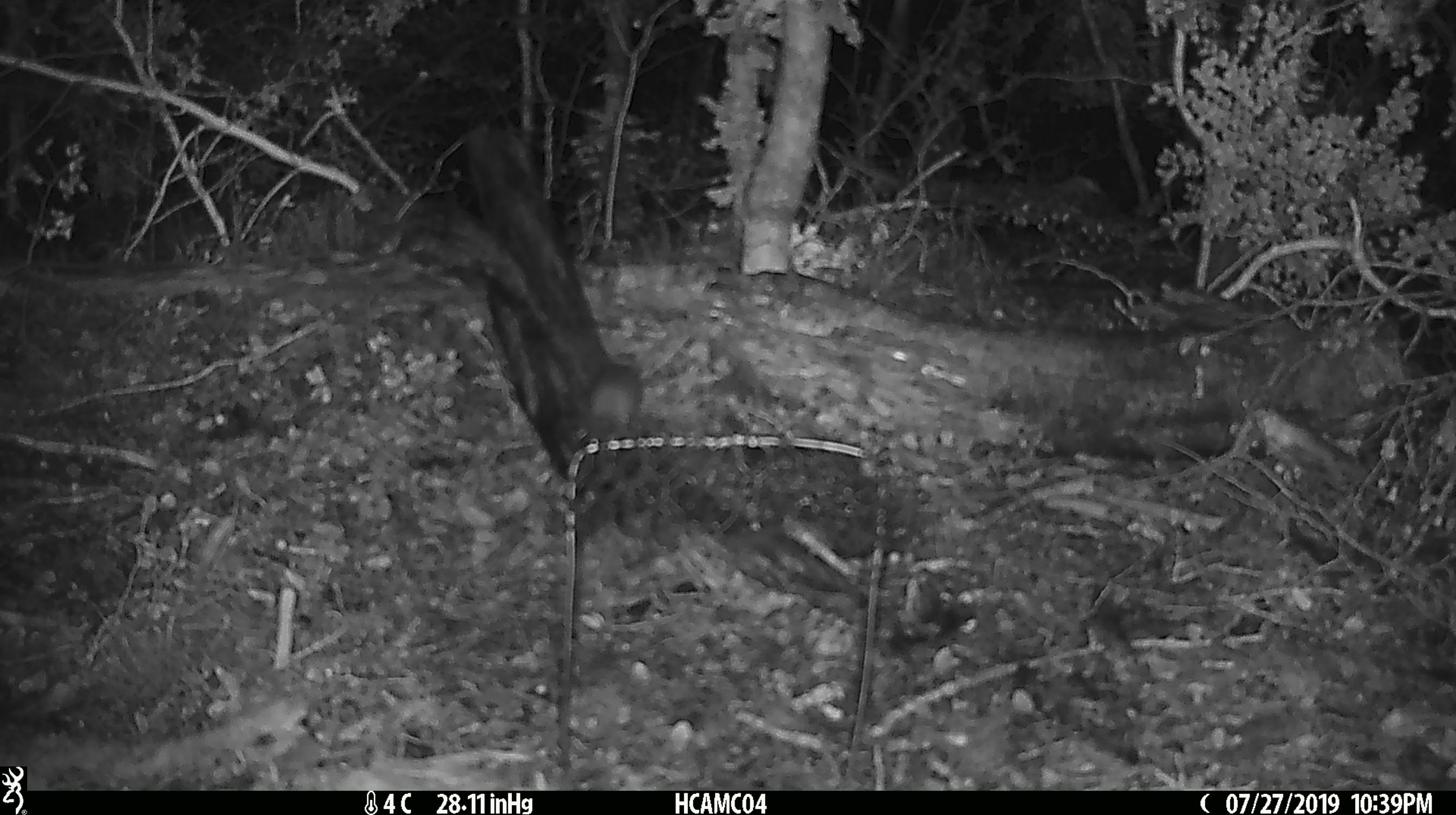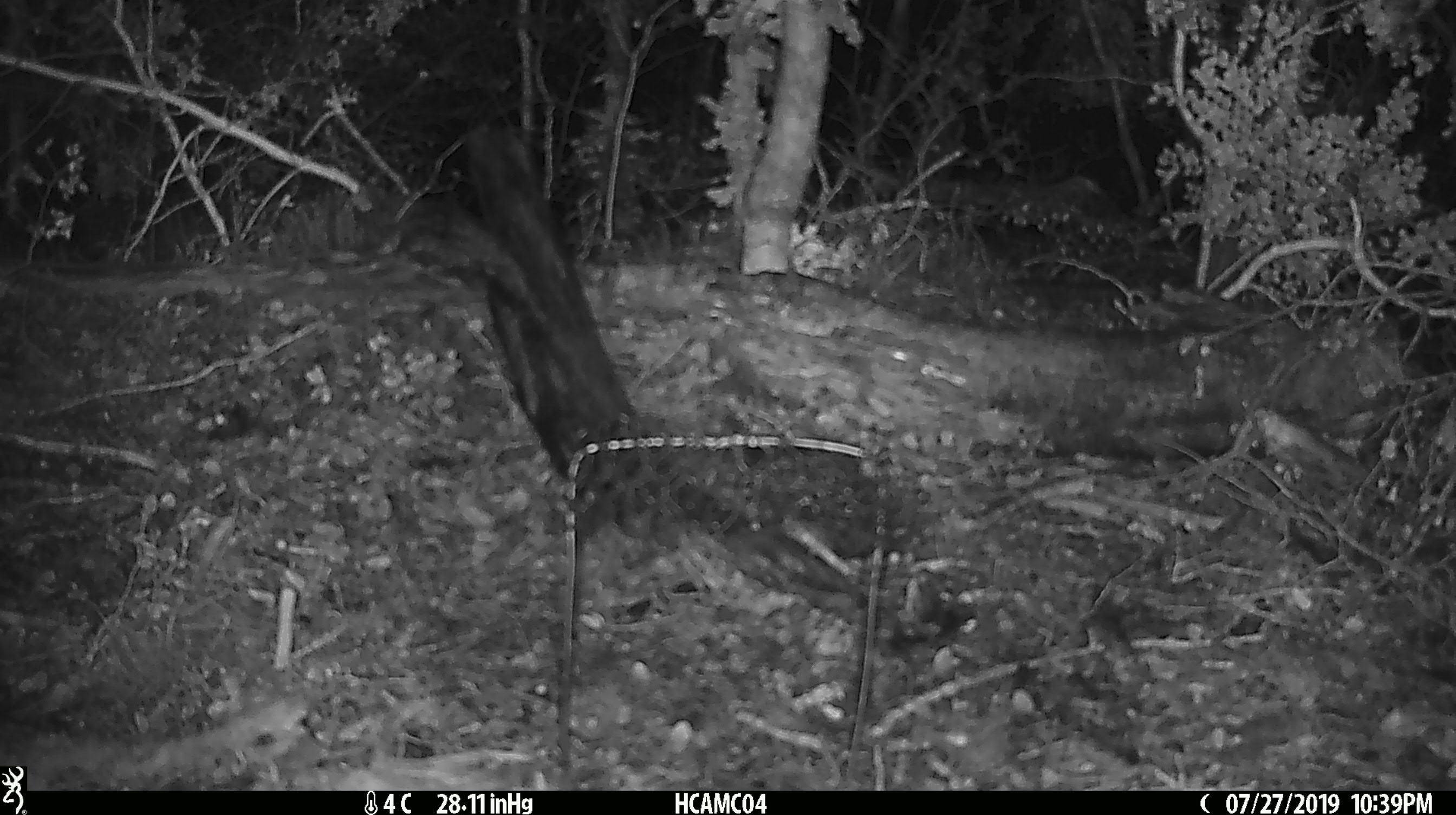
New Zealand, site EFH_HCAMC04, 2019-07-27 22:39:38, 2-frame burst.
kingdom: Animalia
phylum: Chordata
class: Mammalia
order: Rodentia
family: Muridae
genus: Mus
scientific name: Mus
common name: mouse